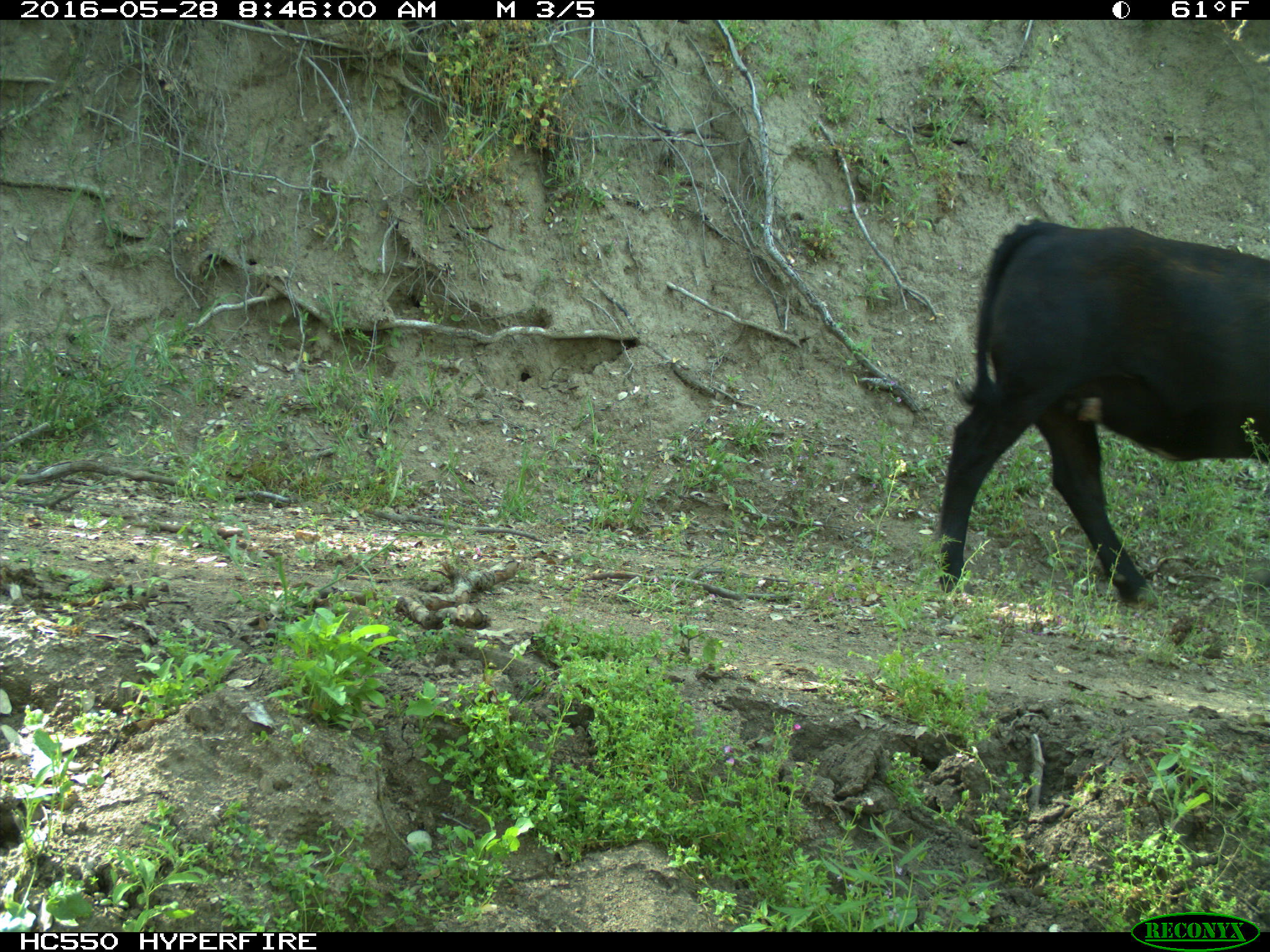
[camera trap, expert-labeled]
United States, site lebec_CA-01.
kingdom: Animalia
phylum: Chordata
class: Mammalia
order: Artiodactyla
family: Bovidae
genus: Bos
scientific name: Bos taurus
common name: domestic cow